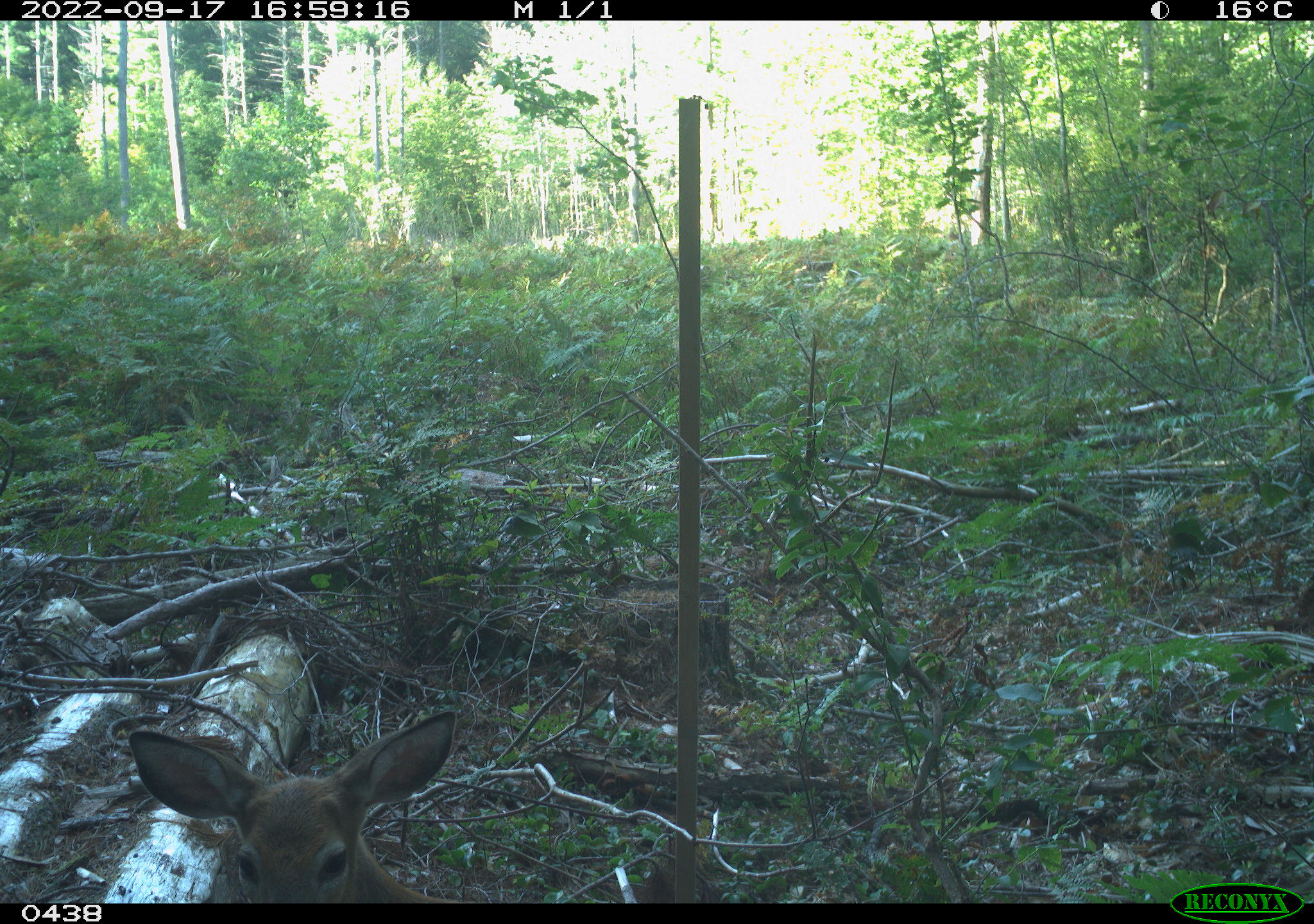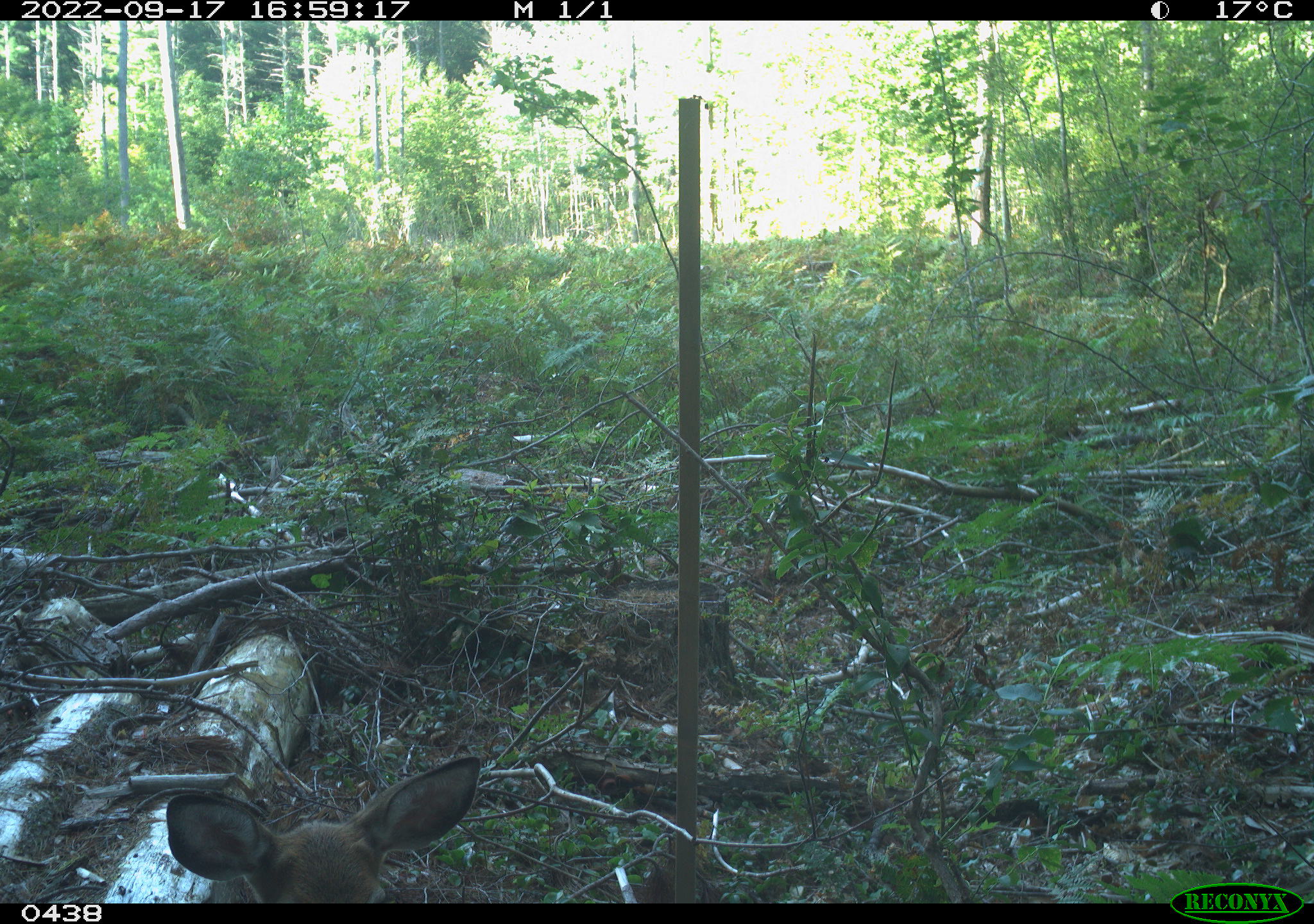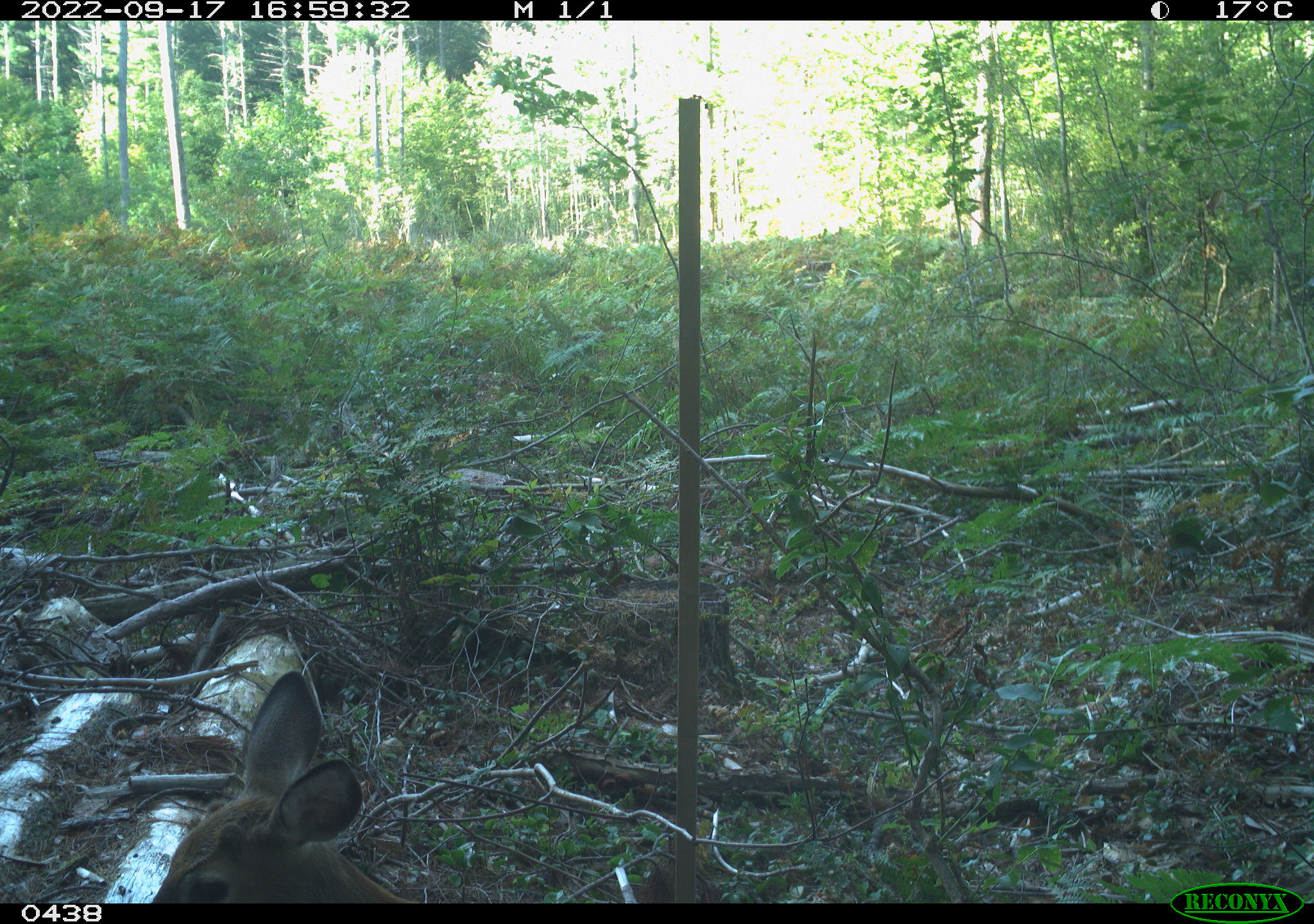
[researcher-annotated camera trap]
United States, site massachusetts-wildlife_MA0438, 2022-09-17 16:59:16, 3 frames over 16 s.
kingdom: Animalia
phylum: Chordata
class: Mammalia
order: Artiodactyla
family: Cervidae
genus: Odocoileus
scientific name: Odocoileus virginianus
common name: white-tailed deer